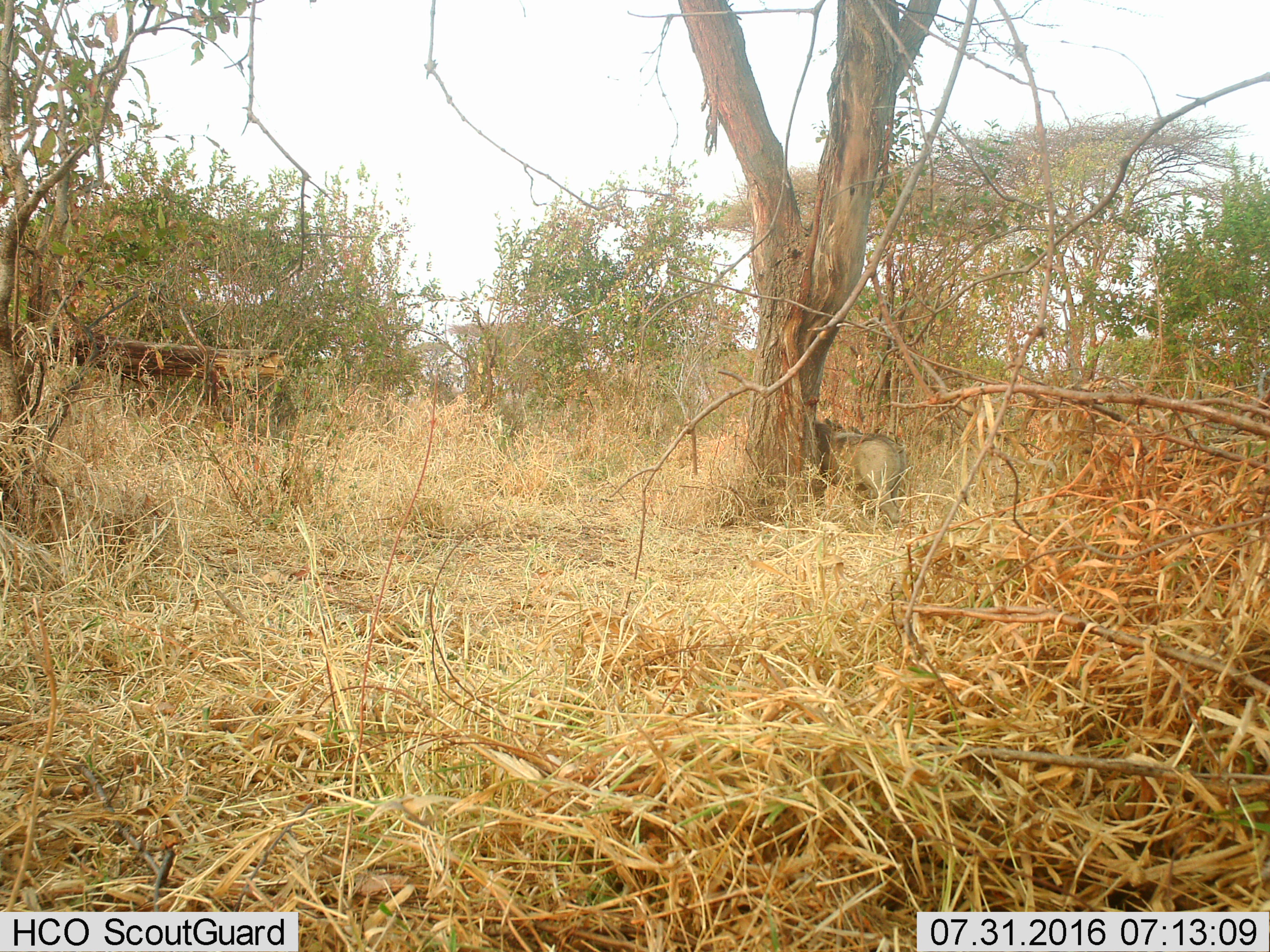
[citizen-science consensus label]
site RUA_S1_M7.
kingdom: Animalia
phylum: Chordata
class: Mammalia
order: Artiodactyla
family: Suidae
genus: Phacochoerus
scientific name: Phacochoerus africanus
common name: warthog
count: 1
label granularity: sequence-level